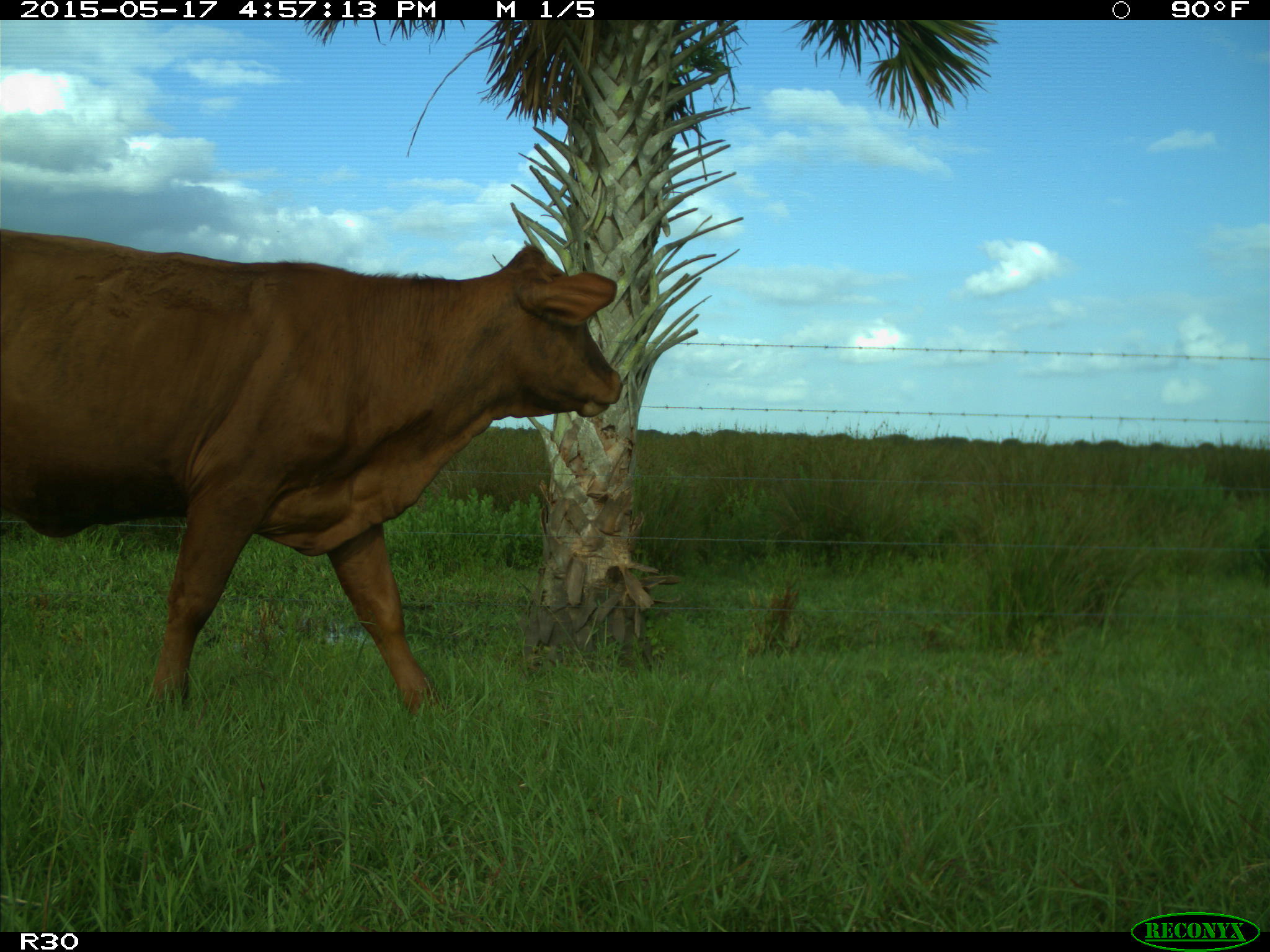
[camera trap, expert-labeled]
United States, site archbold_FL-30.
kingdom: Animalia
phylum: Chordata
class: Mammalia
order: Artiodactyla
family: Bovidae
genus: Bos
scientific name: Bos taurus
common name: domestic cow